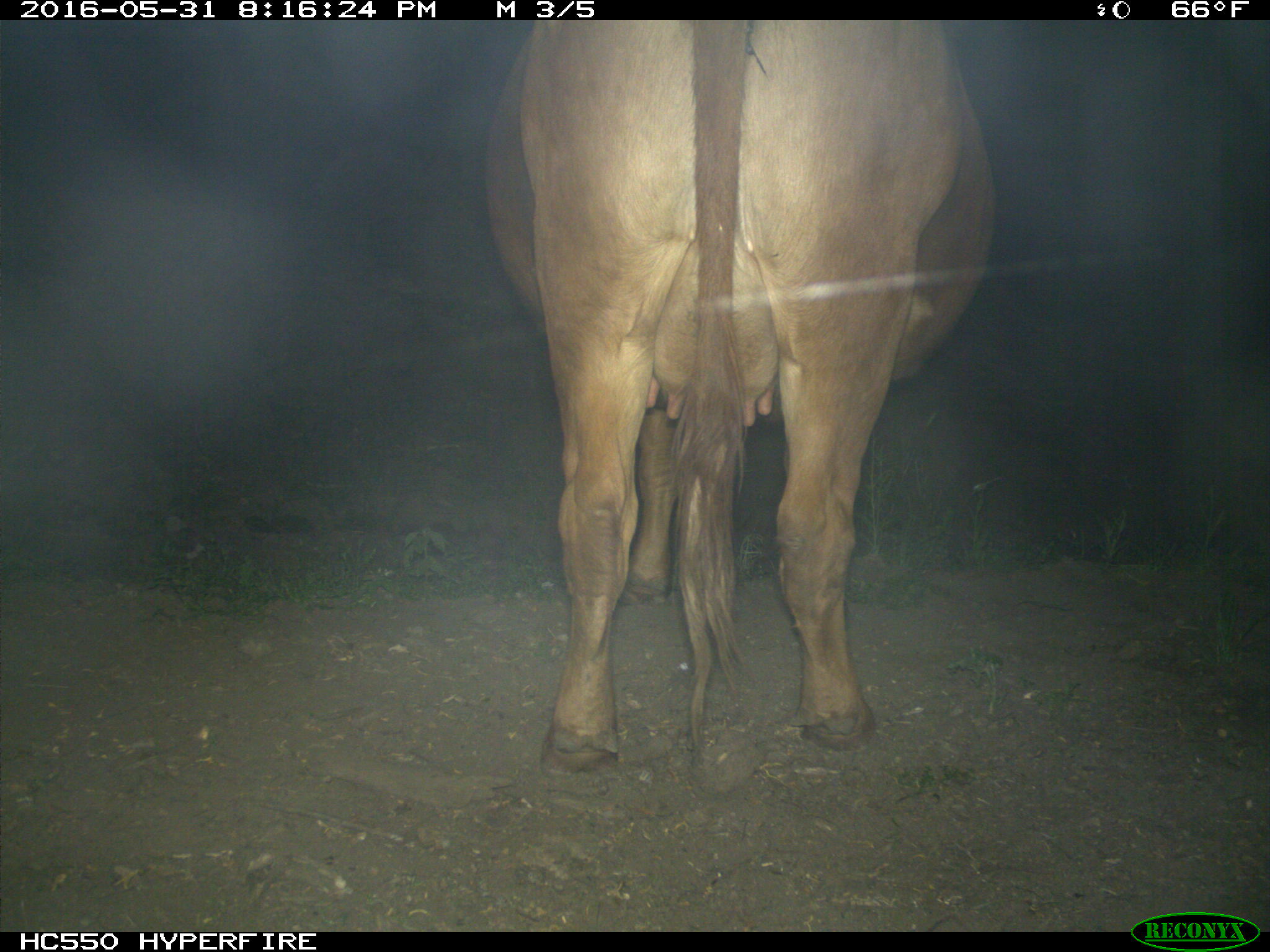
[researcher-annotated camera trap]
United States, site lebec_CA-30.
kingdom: Animalia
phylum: Chordata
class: Mammalia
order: Artiodactyla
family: Bovidae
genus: Bos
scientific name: Bos taurus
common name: domestic cow